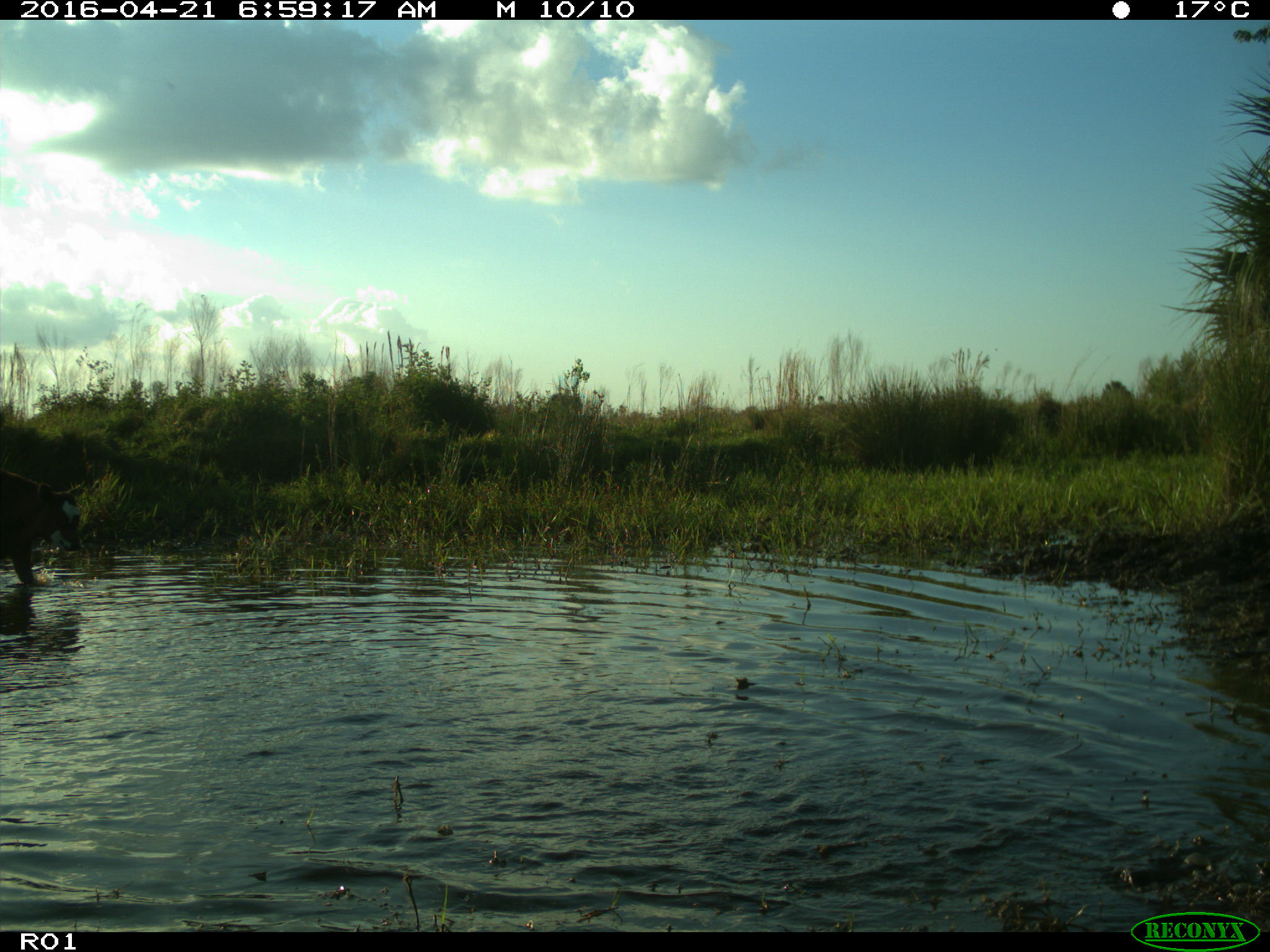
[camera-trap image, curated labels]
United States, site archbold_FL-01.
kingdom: Animalia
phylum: Chordata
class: Mammalia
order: Artiodactyla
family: Bovidae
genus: Bos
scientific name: Bos taurus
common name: domestic cow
Bos taurus (domestic cow).